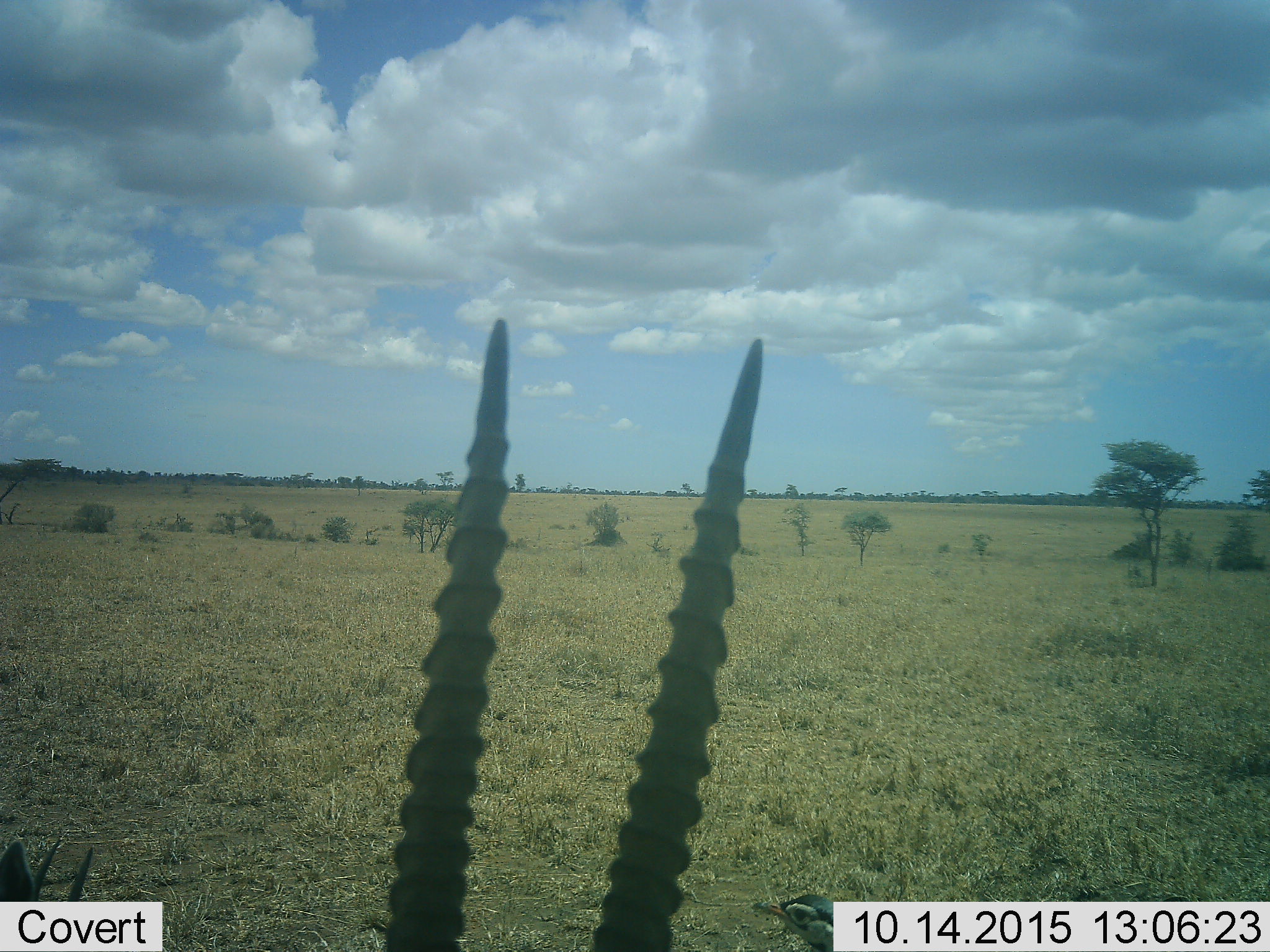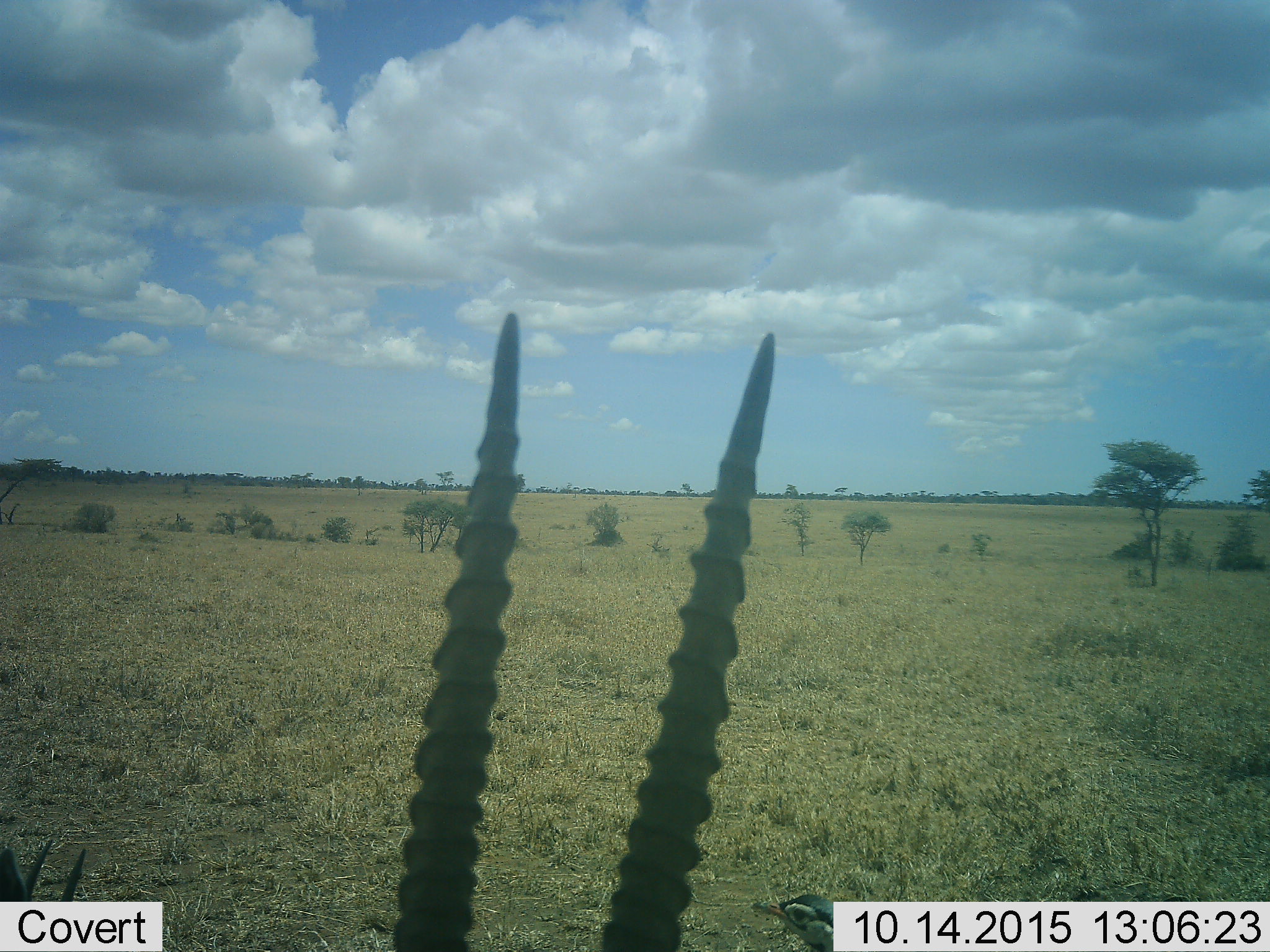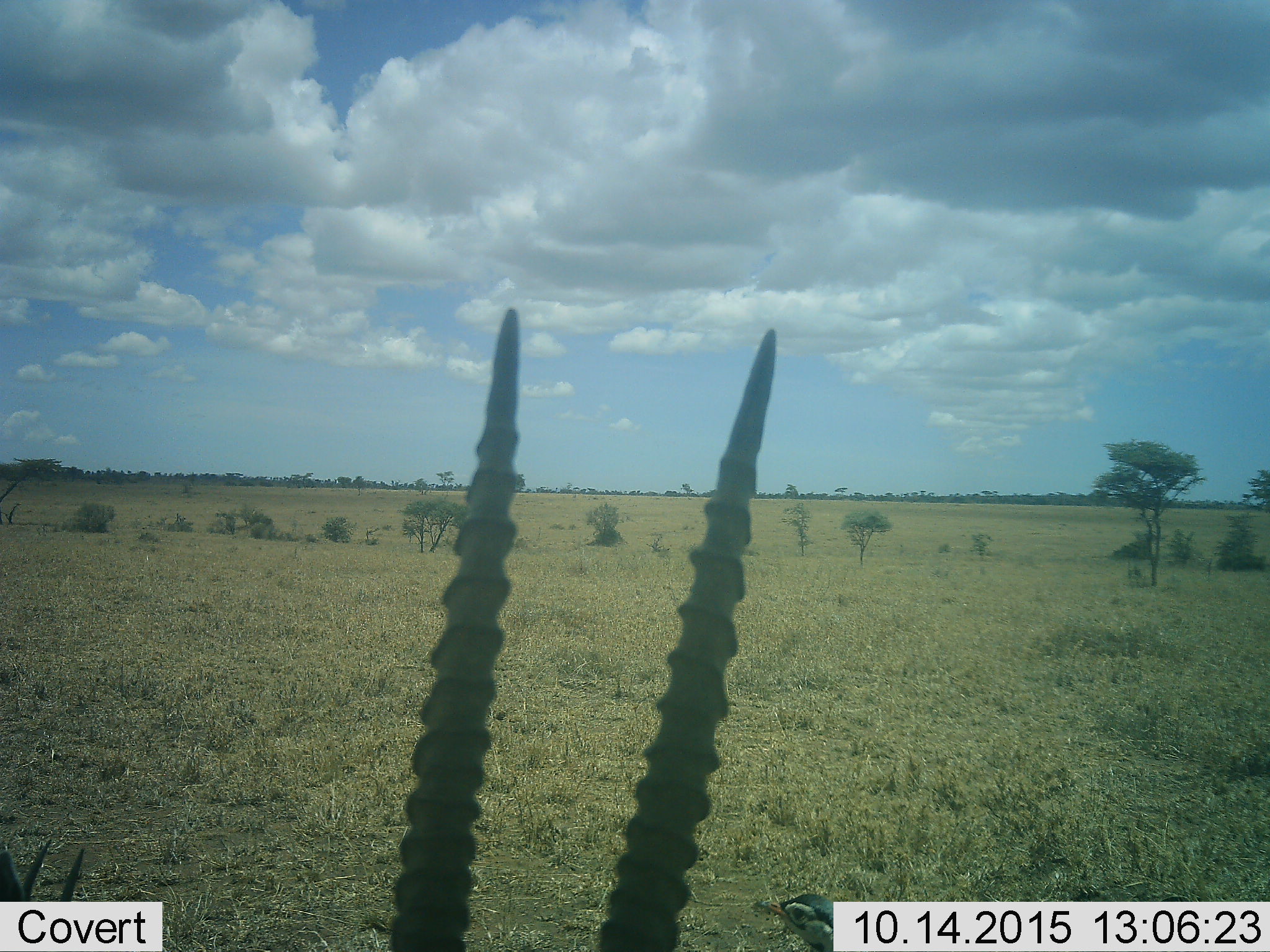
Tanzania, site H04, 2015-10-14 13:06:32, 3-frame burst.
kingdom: Animalia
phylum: Chordata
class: Mammalia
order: Artiodactyla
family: Bovidae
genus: Eudorcas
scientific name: Eudorcas thomsonii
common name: thomson's gazelle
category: gazellethomsons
Gazellethomsons (thomson's gazelle) (Eudorcas thomsonii), count 2. Behavior (volunteer vote fractions): standing 67%, resting 33%, moving 0%, interacting 0%. Young present (vote fraction): 67%. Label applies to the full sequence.